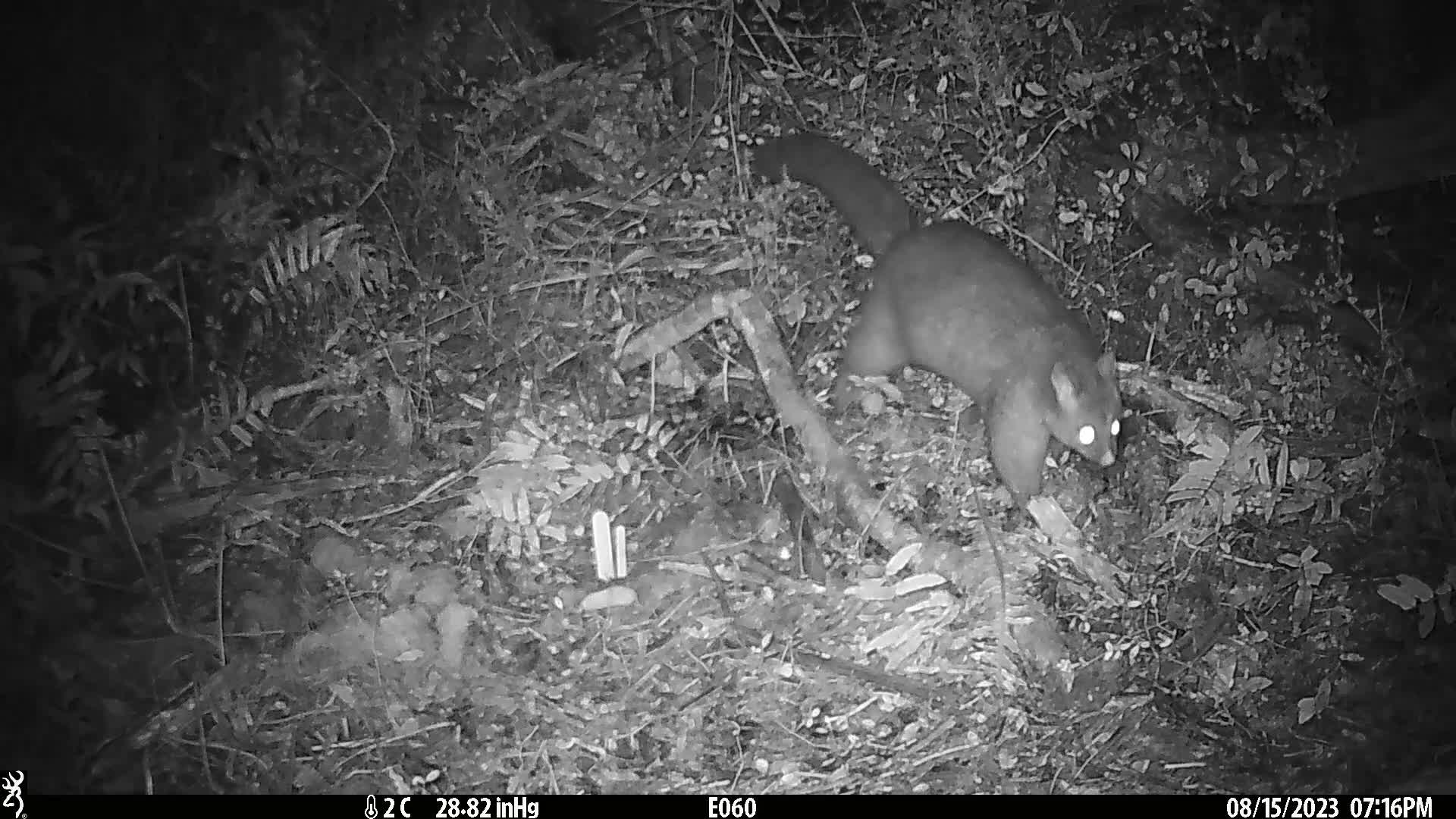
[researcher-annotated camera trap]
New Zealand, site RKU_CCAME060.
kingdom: Animalia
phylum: Chordata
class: Mammalia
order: Diprotodontia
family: Phalangeridae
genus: Trichosurus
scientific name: Trichosurus vulpecula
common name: common brushtail possum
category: possum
Possum (common brushtail possum) (Trichosurus vulpecula).